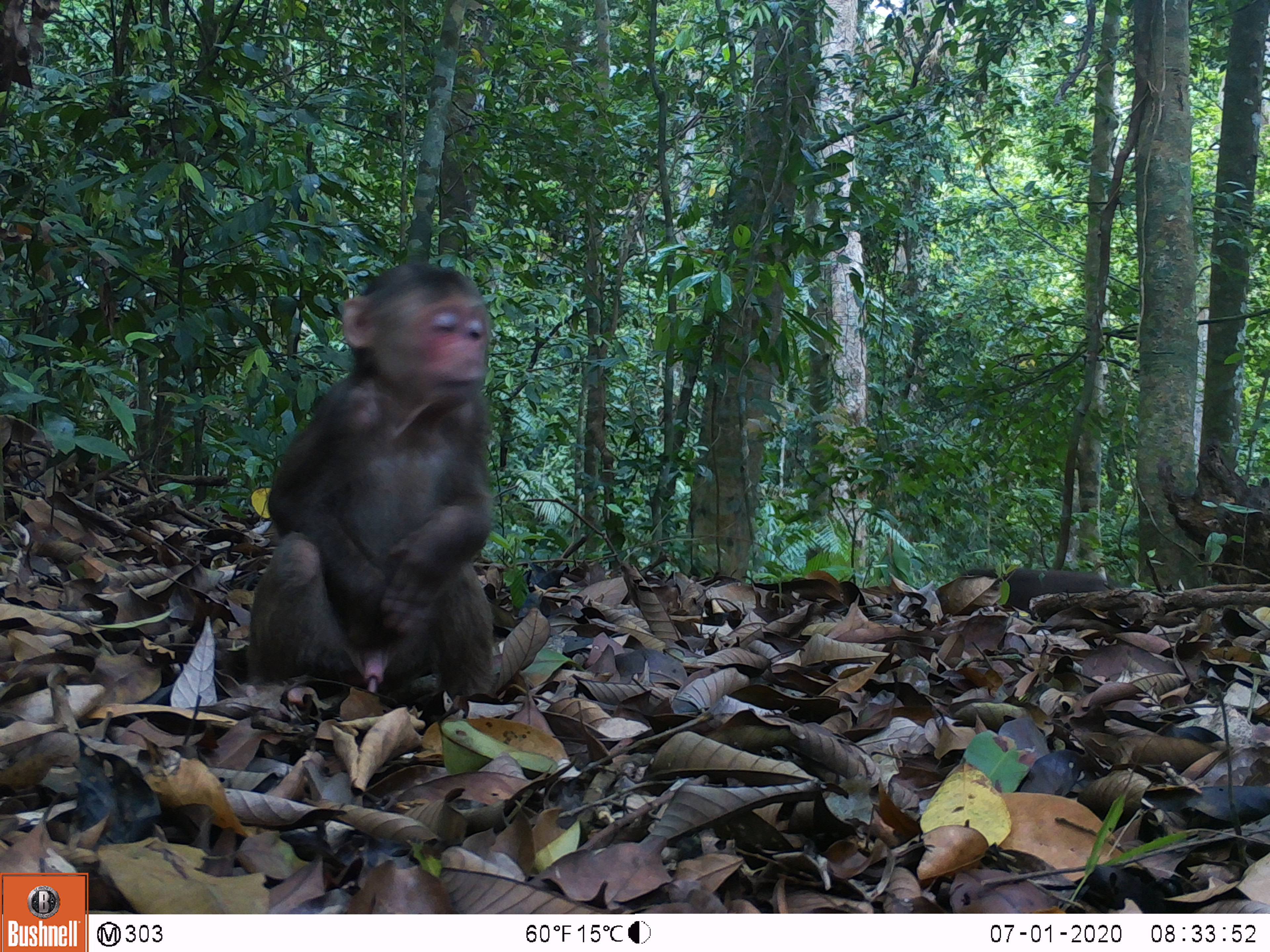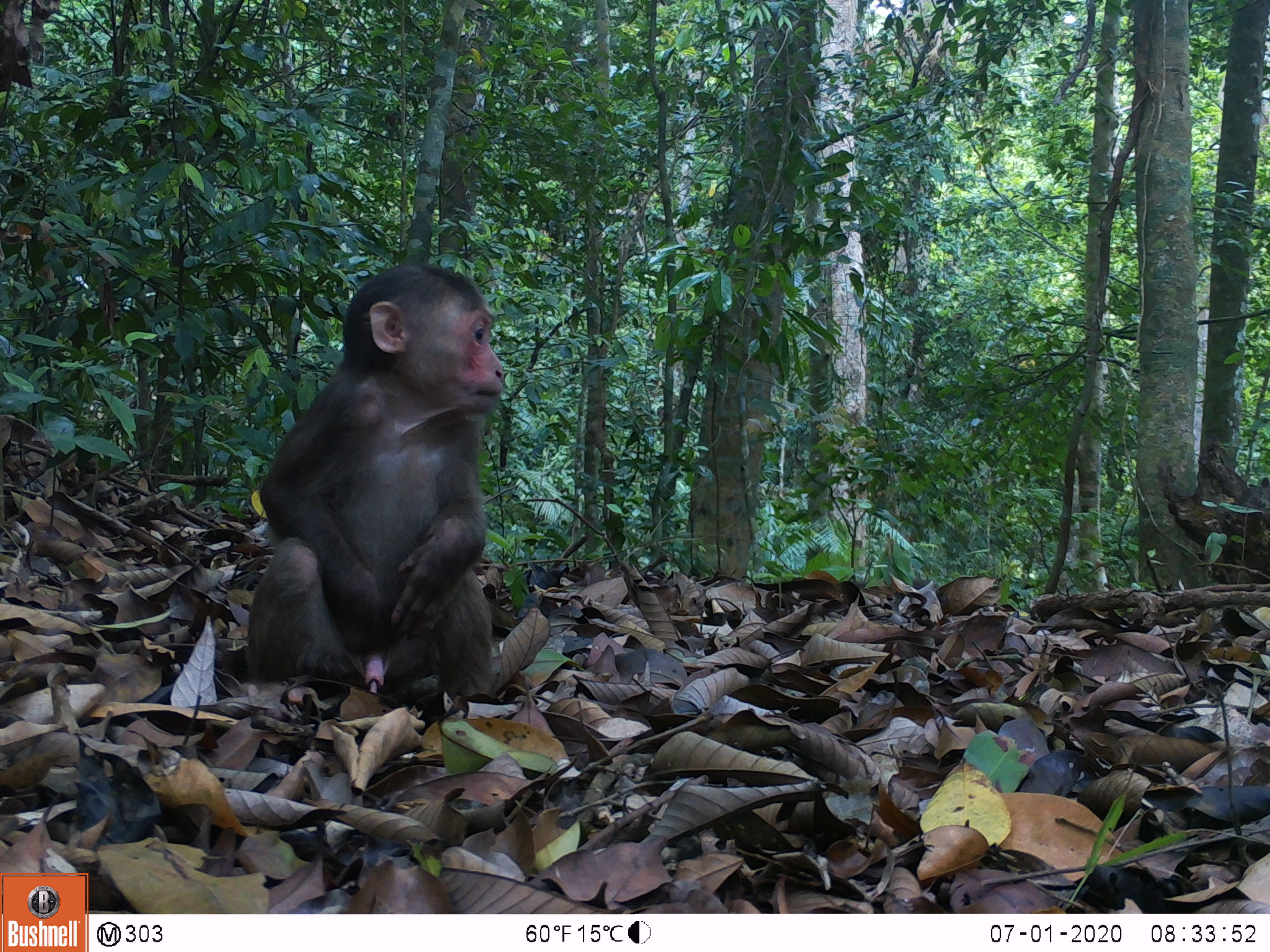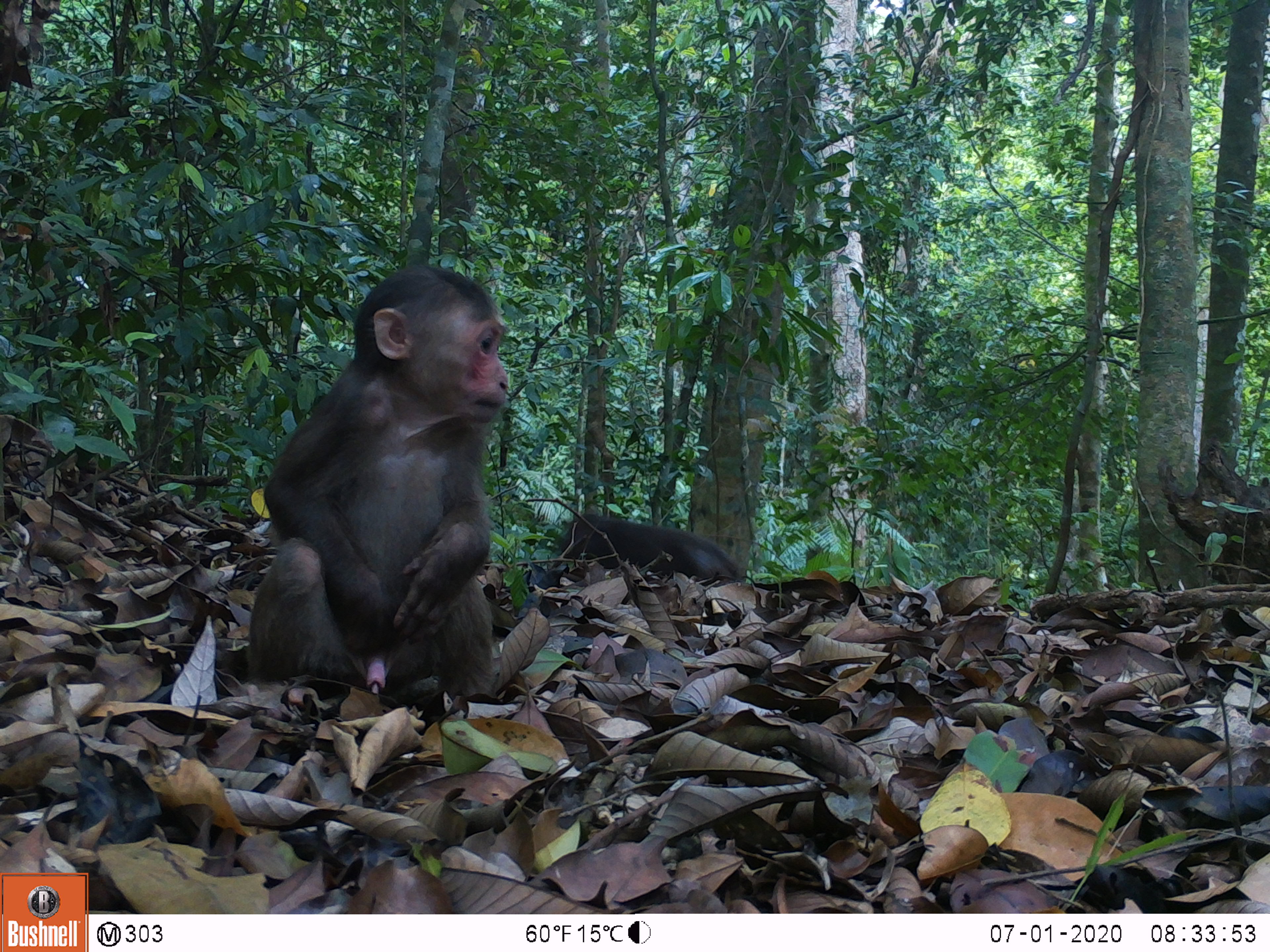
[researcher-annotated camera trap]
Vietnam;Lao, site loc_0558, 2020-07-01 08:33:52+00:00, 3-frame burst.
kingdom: Animalia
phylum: Chordata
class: Mammalia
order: Primates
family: Cercopithecidae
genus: Macaca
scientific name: Macaca arctoides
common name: stump-tailed macaque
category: stump tailed macaque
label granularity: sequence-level